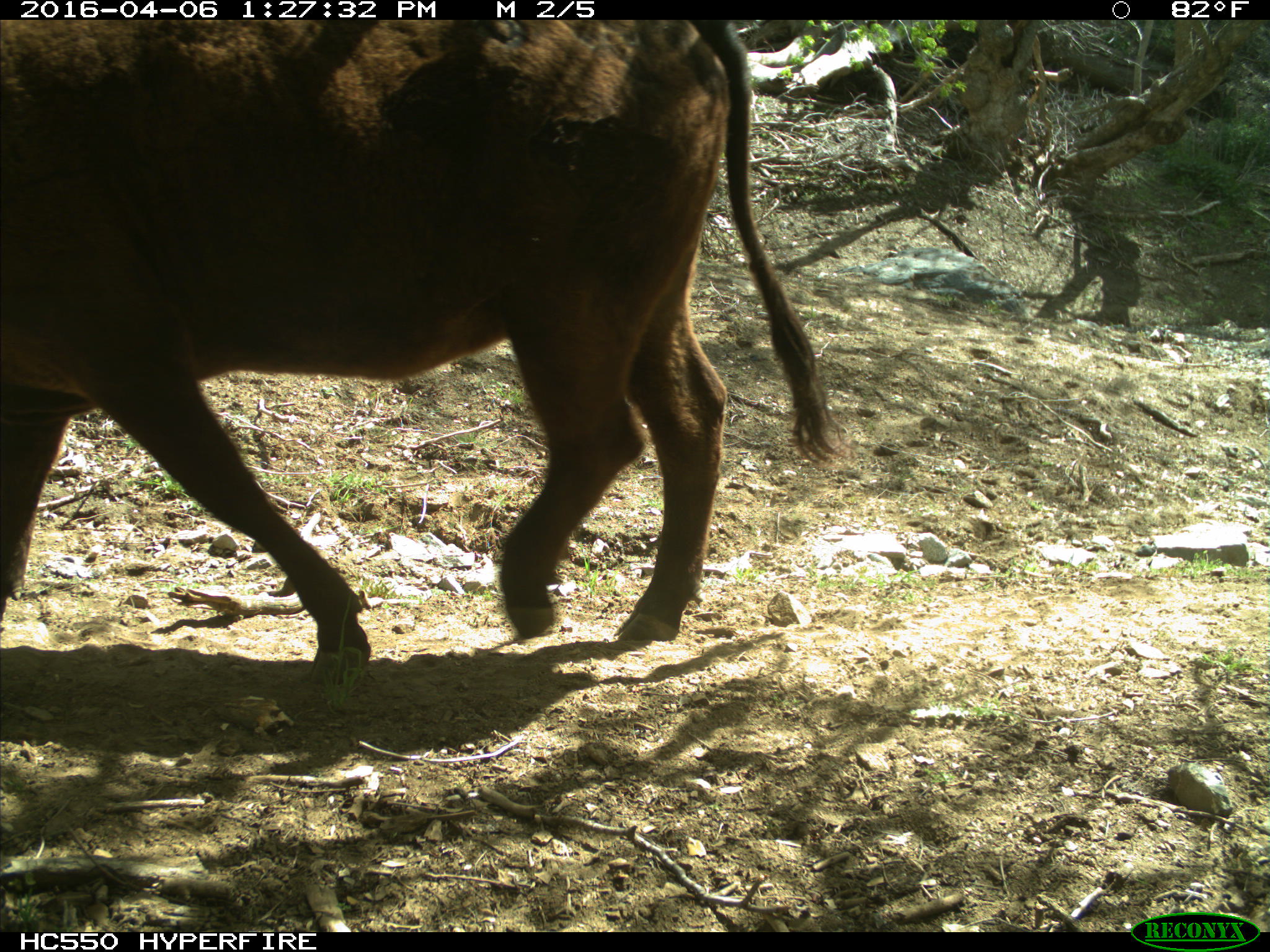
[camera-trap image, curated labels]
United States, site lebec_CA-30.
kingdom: Animalia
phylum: Chordata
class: Mammalia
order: Artiodactyla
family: Bovidae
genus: Bos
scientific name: Bos taurus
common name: domestic cow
Bos taurus (domestic cow).